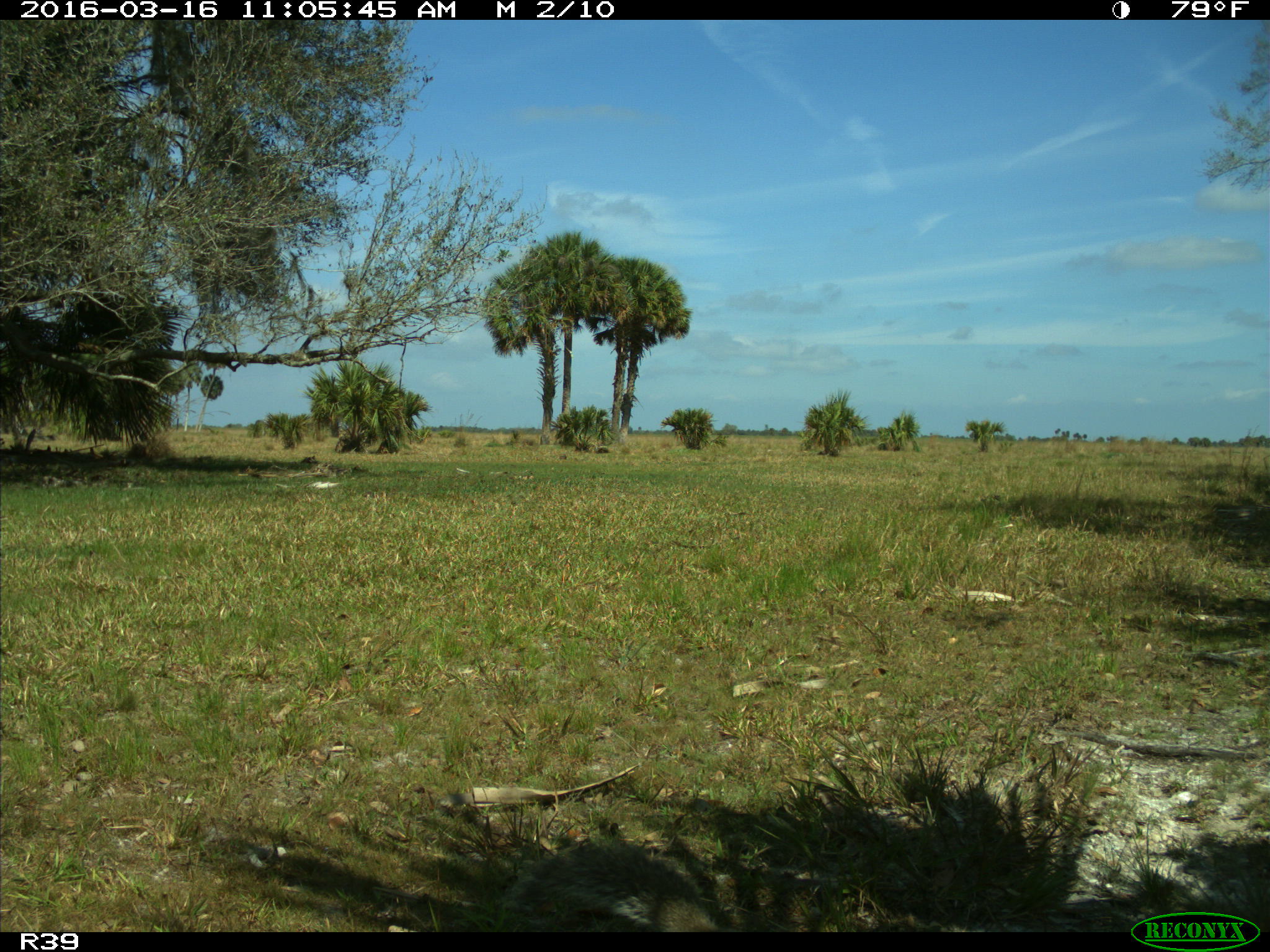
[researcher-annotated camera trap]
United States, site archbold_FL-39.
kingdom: Animalia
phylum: Chordata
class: Mammalia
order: Rodentia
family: Sciuridae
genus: Sciurus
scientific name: Sciurus carolinensis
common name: eastern gray squirrel